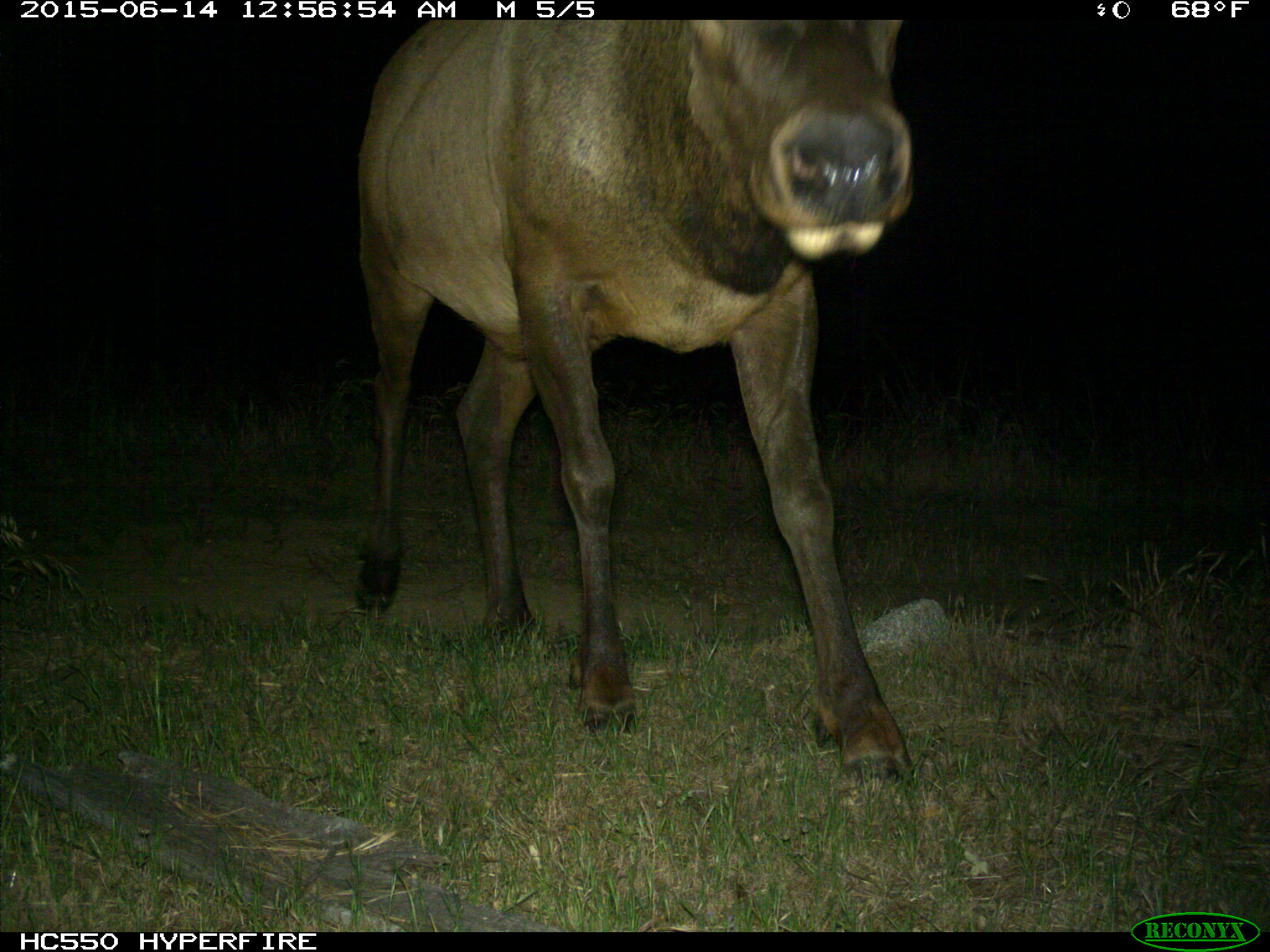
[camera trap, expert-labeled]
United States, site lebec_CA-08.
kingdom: Animalia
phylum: Chordata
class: Mammalia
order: Artiodactyla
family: Cervidae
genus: Cervus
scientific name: Cervus canadensis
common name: elk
Cervus canadensis (elk).